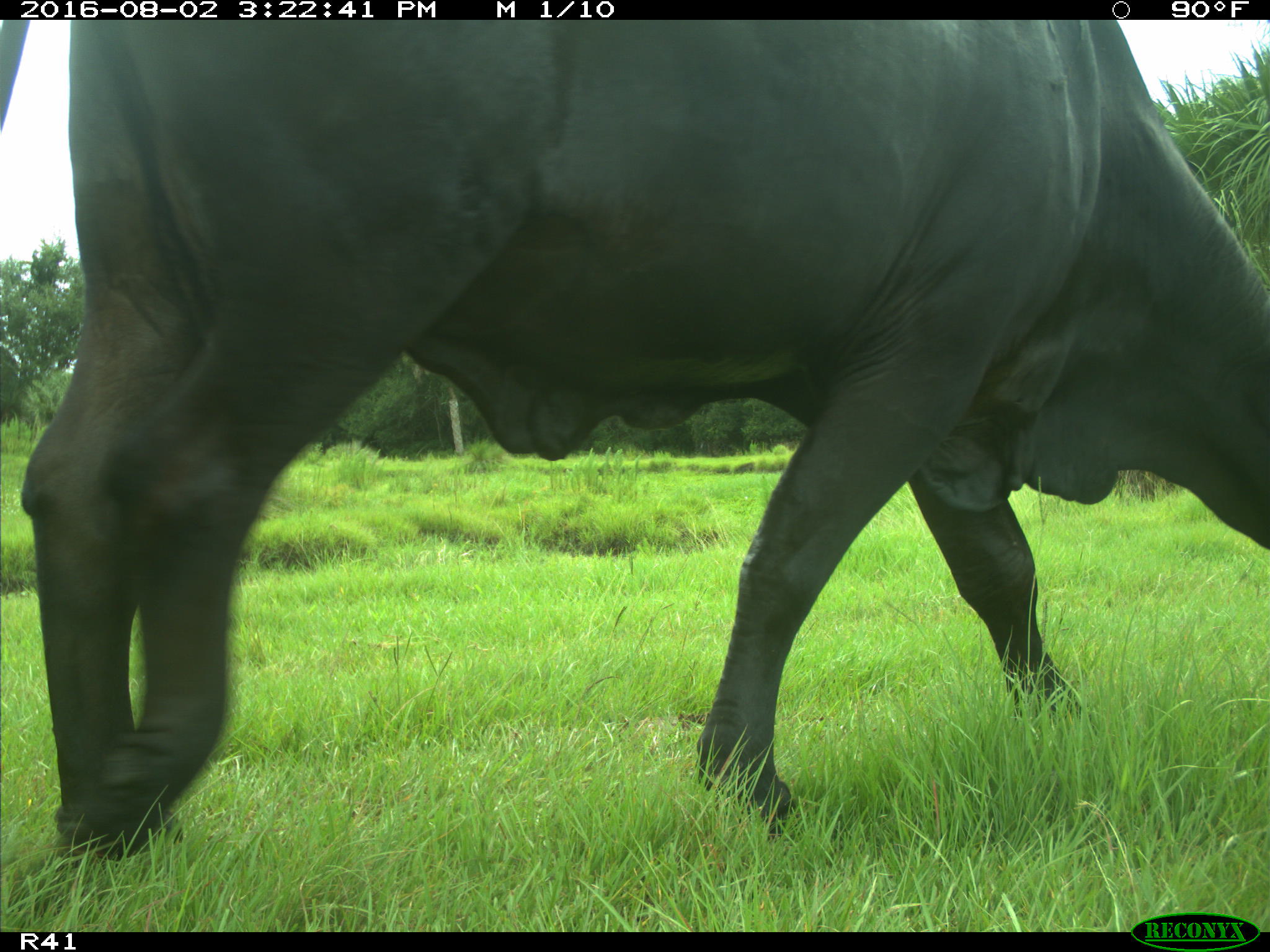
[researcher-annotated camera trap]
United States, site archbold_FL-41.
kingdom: Animalia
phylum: Chordata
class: Mammalia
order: Artiodactyla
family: Bovidae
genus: Bos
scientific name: Bos taurus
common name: domestic cow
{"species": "Bos taurus (domestic cow)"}